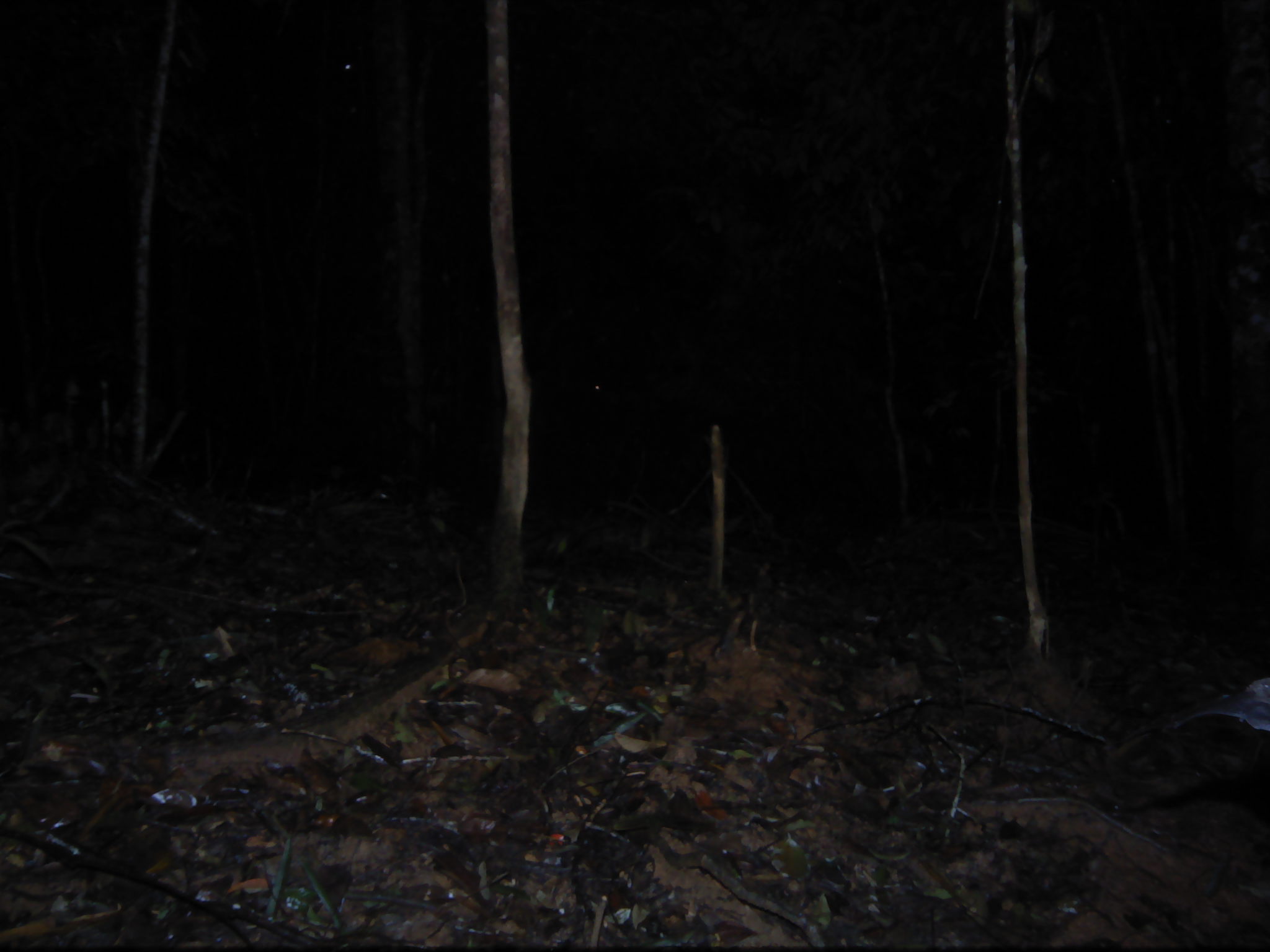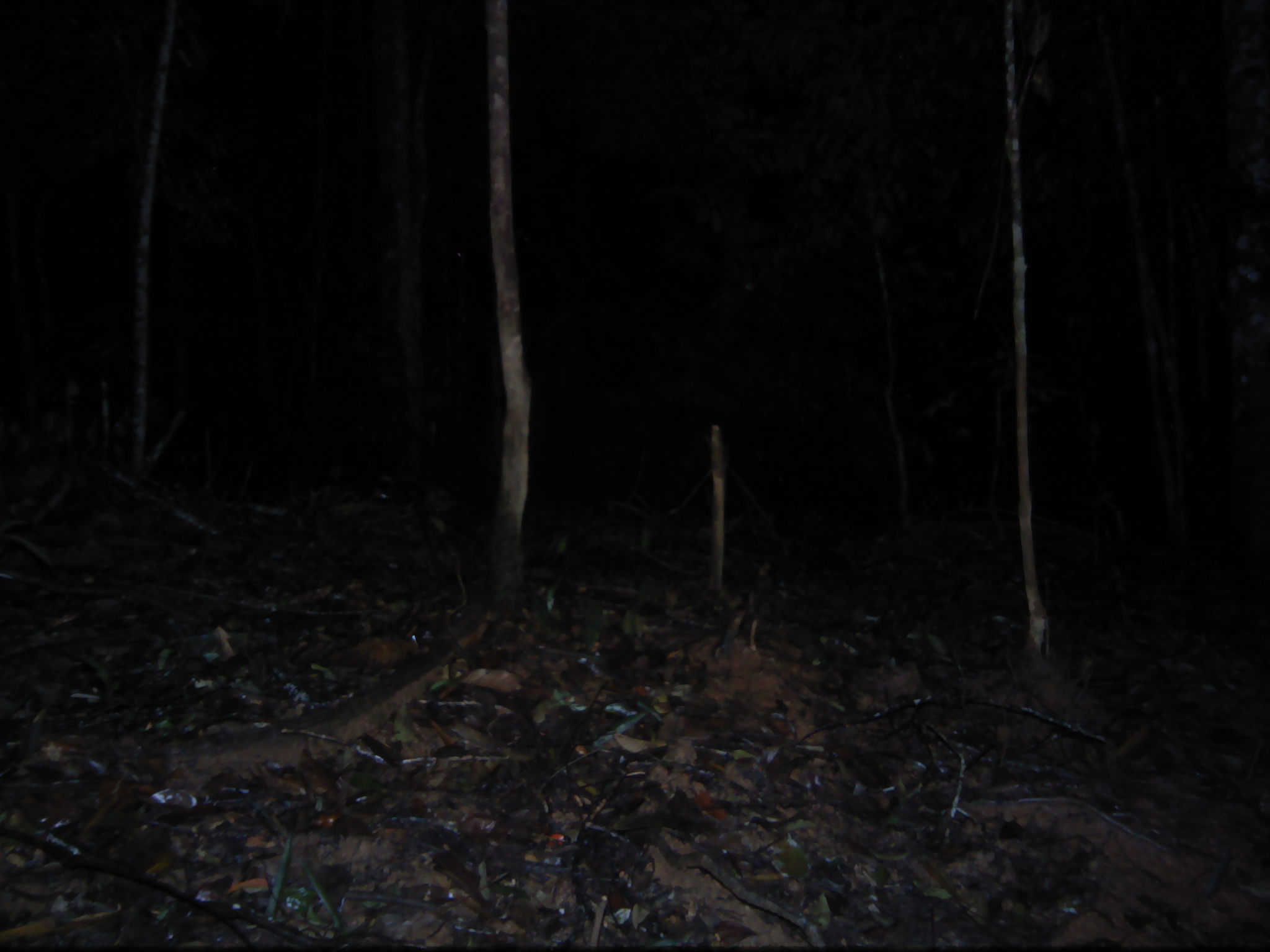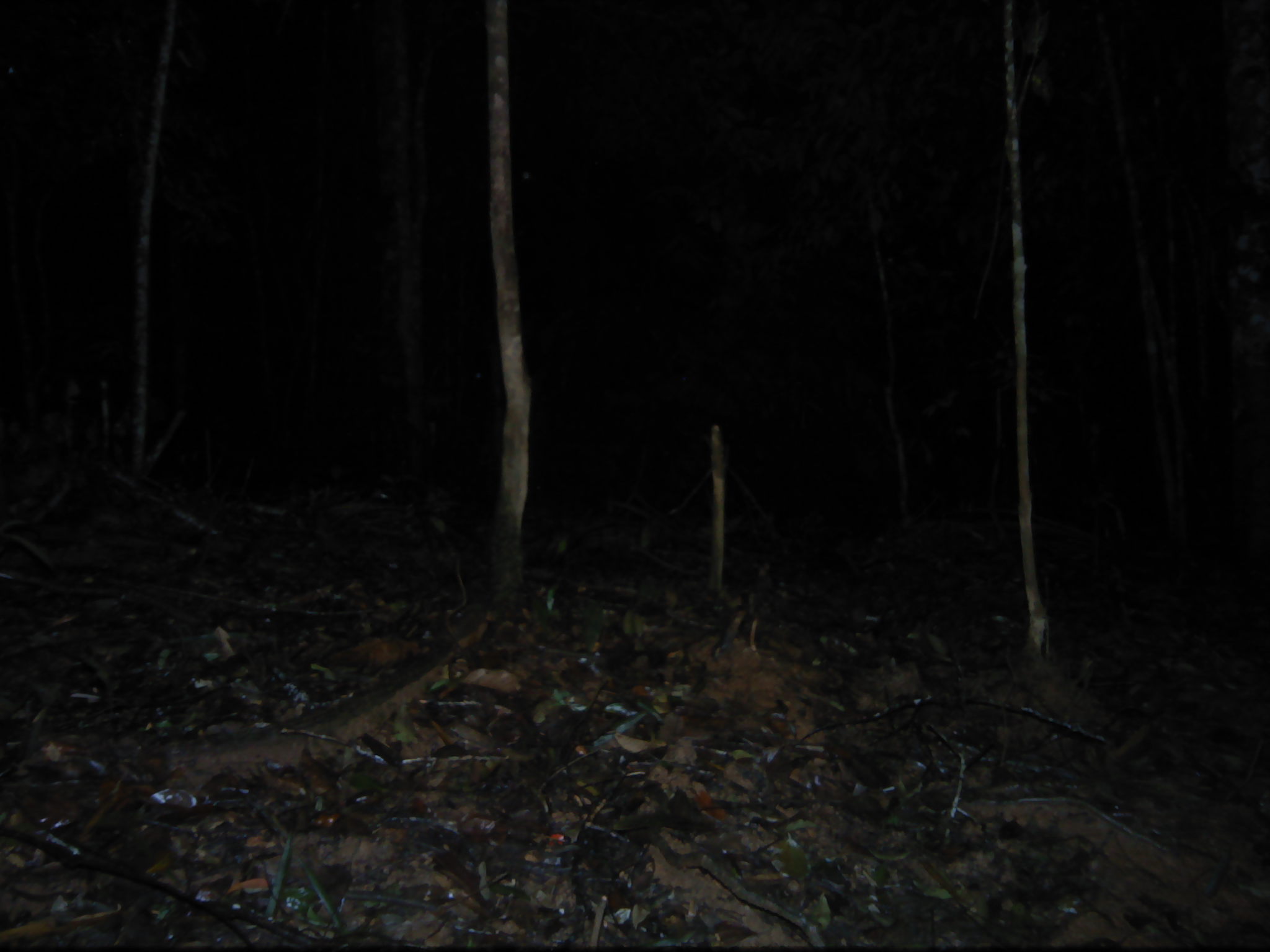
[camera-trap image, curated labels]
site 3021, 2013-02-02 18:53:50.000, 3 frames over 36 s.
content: unidentified animal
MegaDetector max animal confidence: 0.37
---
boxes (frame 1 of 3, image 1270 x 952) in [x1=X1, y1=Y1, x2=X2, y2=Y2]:
unknown: [x1=1167, y1=675, x2=1270, y2=730]